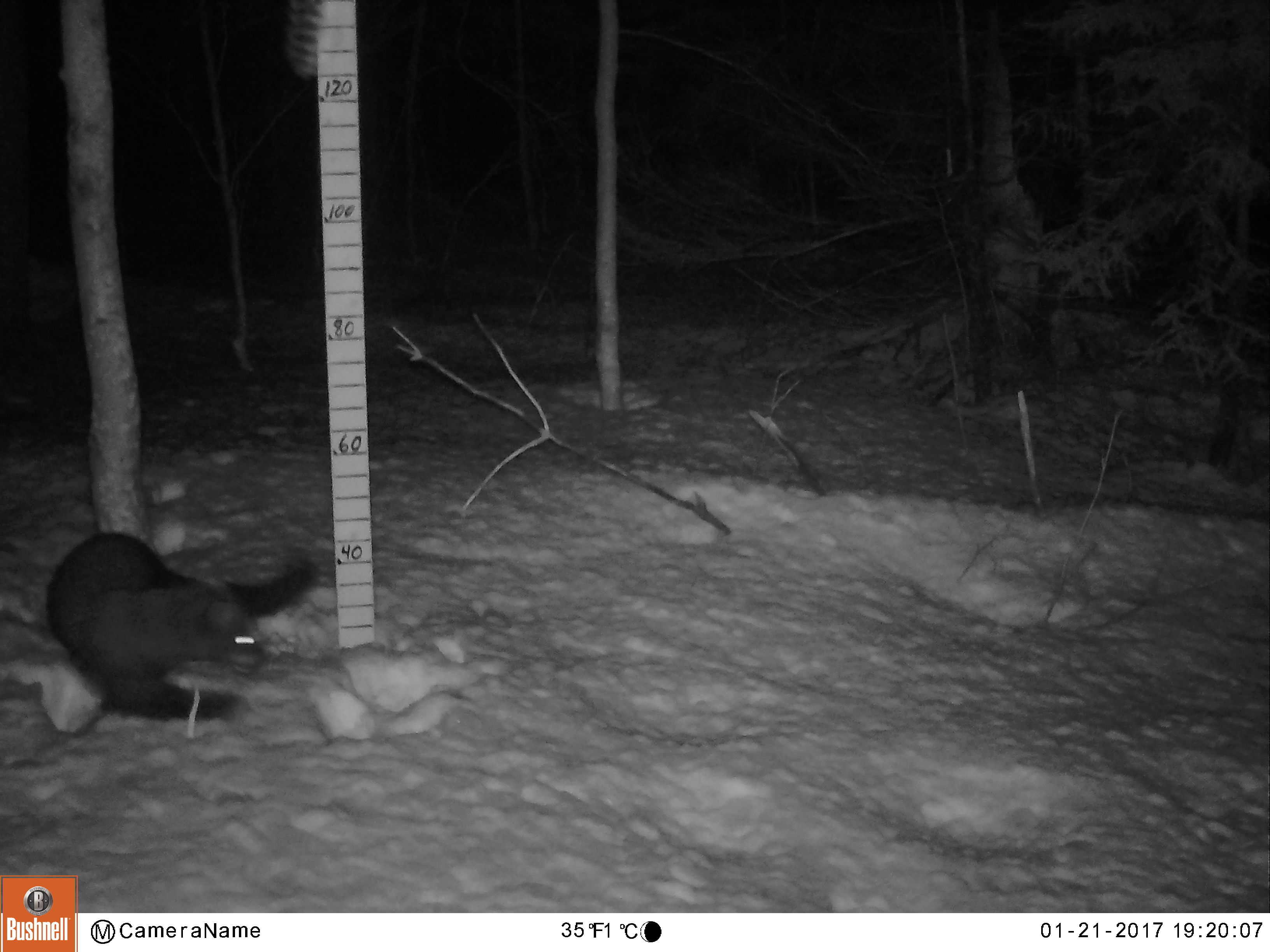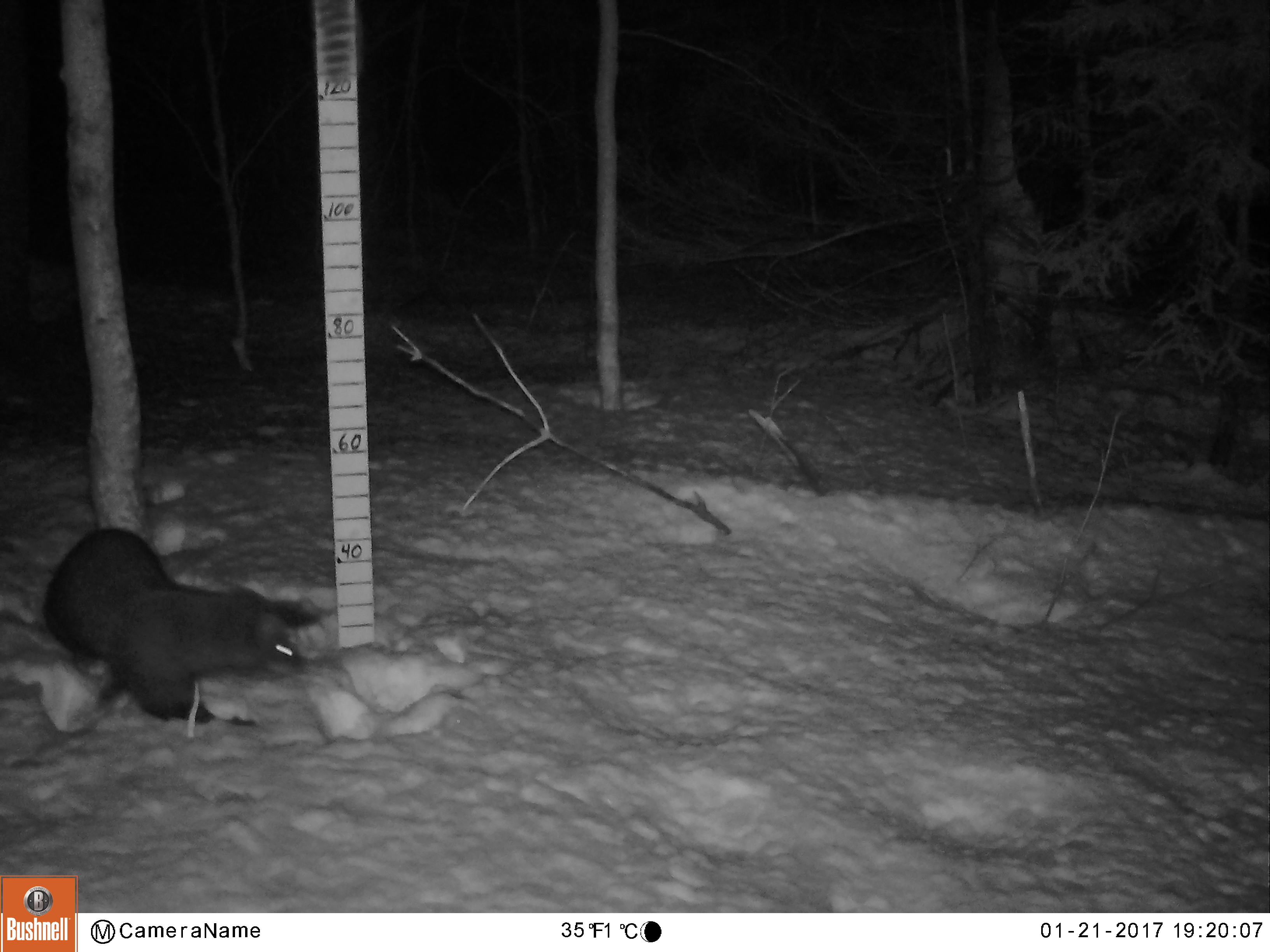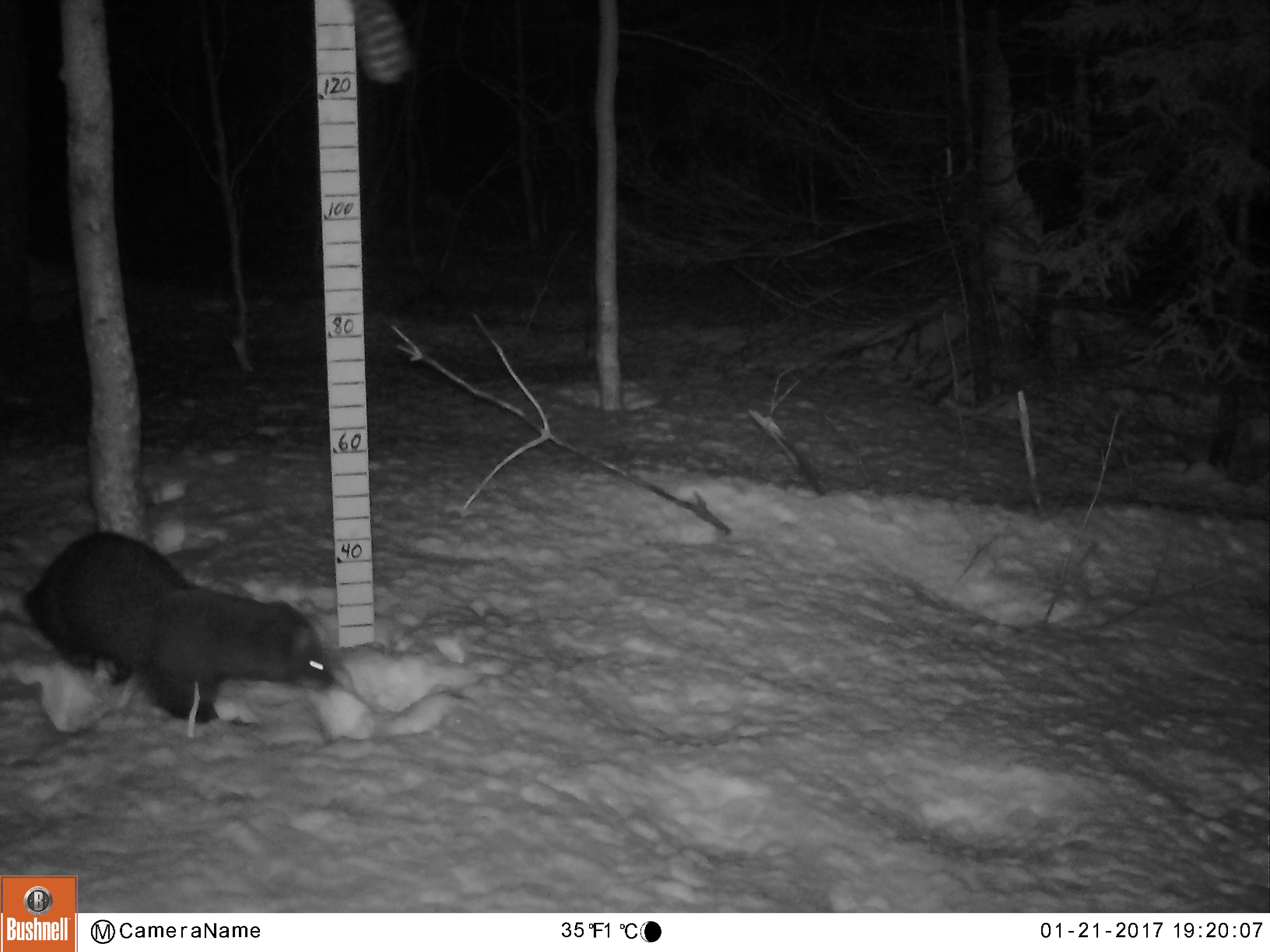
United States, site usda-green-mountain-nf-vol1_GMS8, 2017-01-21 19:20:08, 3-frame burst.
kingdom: Animalia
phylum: Chordata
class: Mammalia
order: Carnivora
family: Mustelidae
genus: Pekania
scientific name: Pekania pennanti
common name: fisher